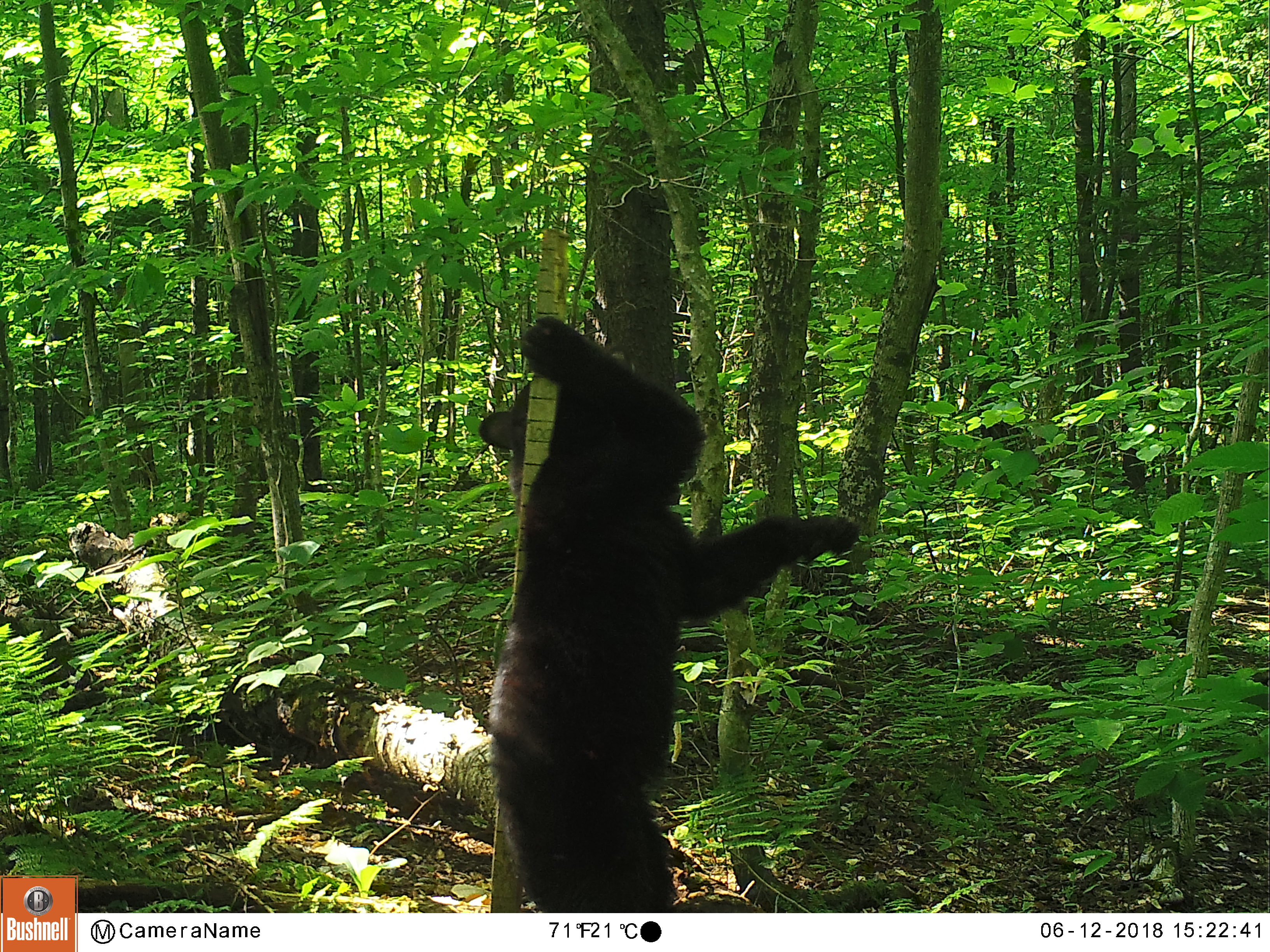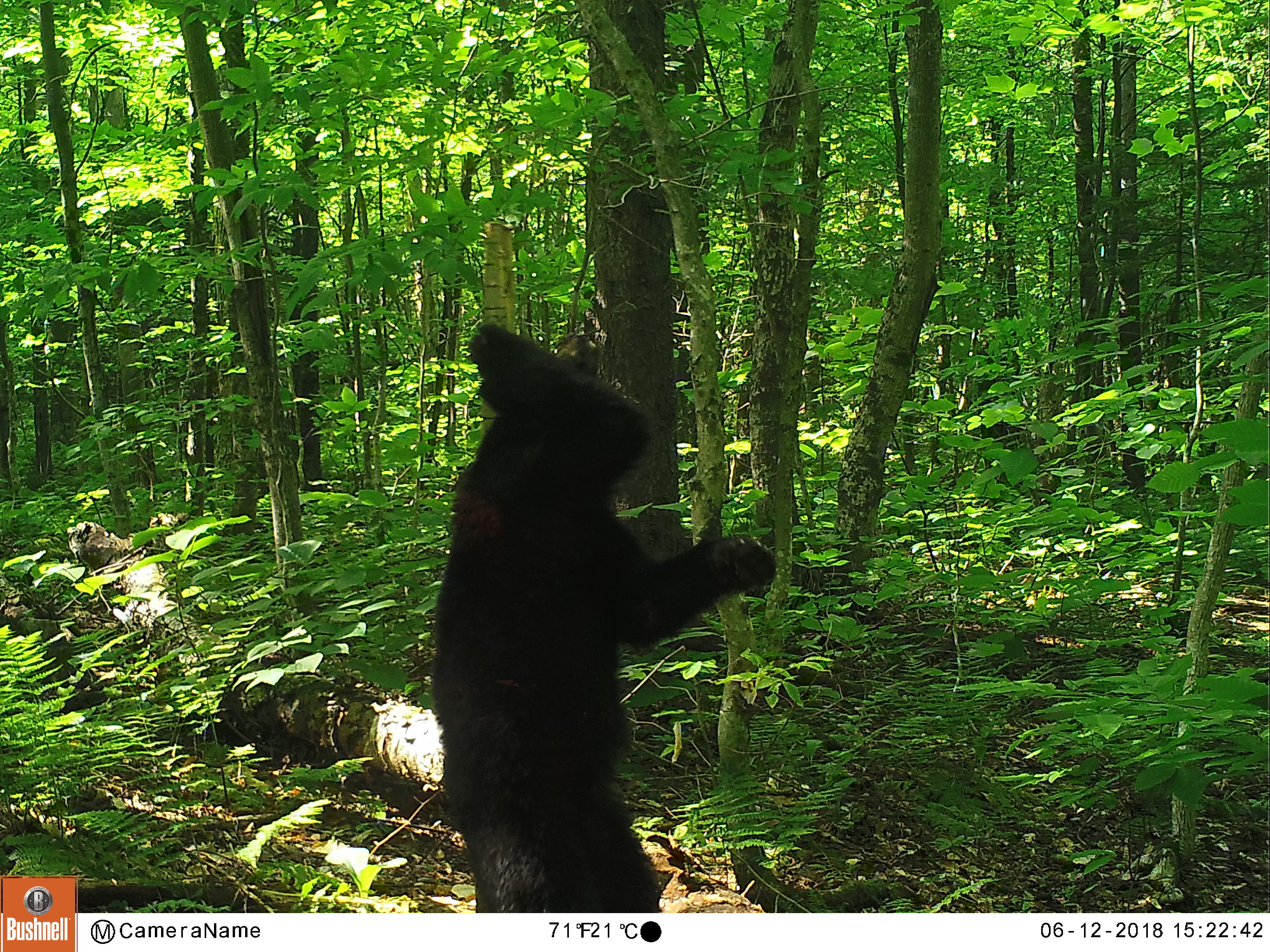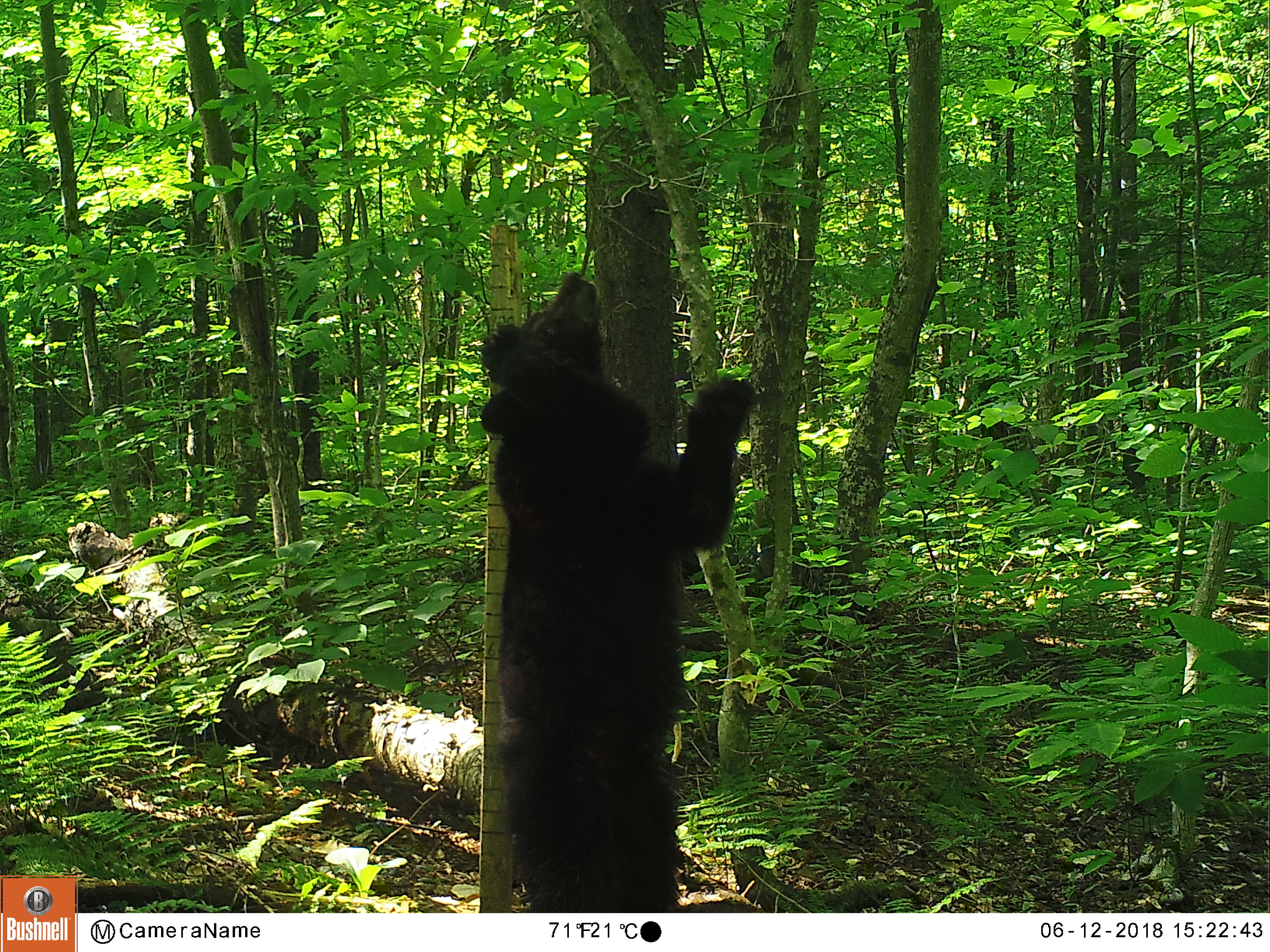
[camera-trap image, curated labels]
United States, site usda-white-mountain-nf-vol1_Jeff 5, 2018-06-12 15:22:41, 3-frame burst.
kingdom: Animalia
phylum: Chordata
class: Mammalia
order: Carnivora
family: Ursidae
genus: Ursus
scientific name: Ursus americanus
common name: black bear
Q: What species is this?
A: Black bear (Ursus americanus).